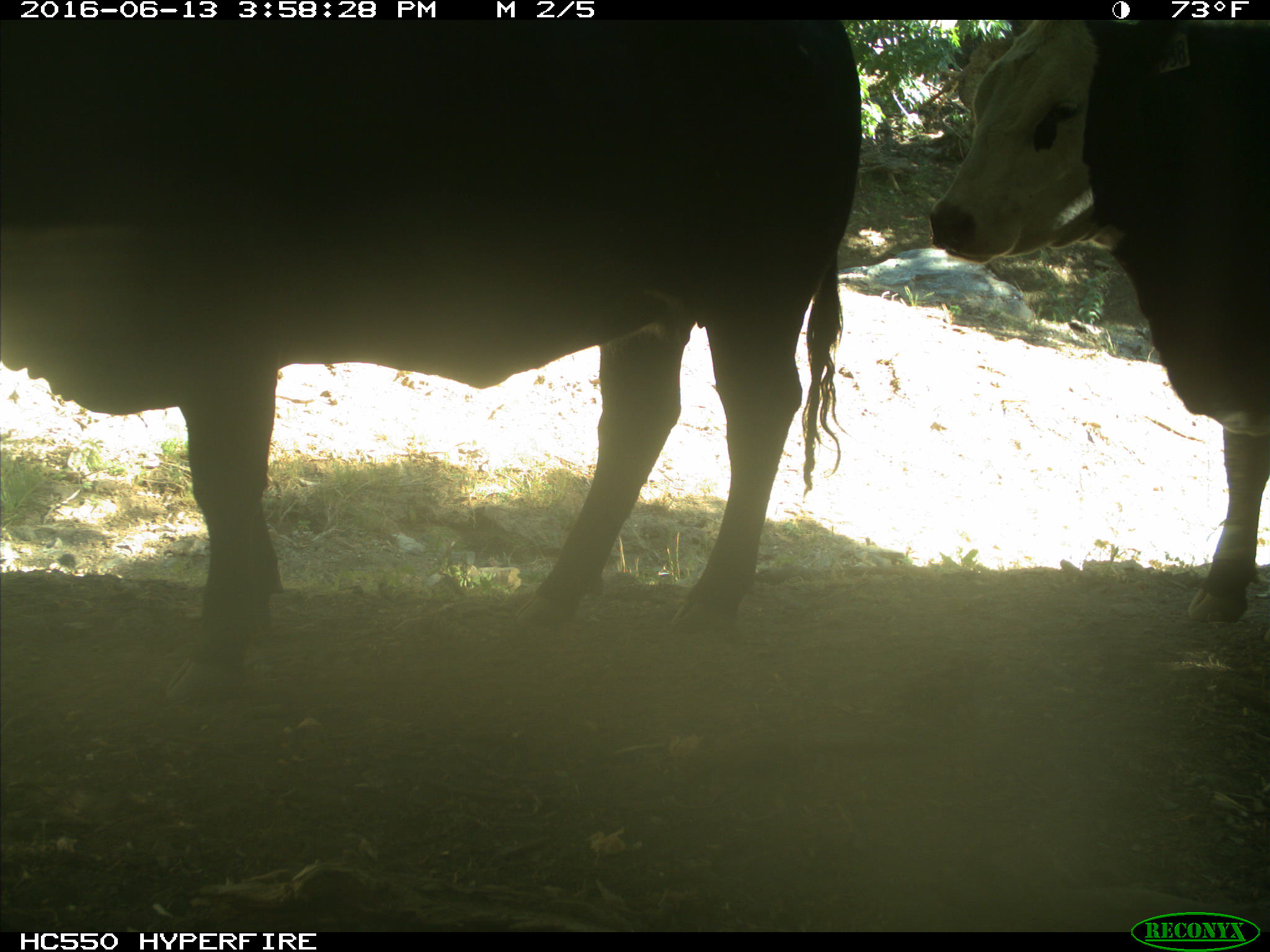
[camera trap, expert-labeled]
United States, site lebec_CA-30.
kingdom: Animalia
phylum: Chordata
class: Mammalia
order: Artiodactyla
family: Bovidae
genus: Bos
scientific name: Bos taurus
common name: domestic cow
Bos taurus (domestic cow).